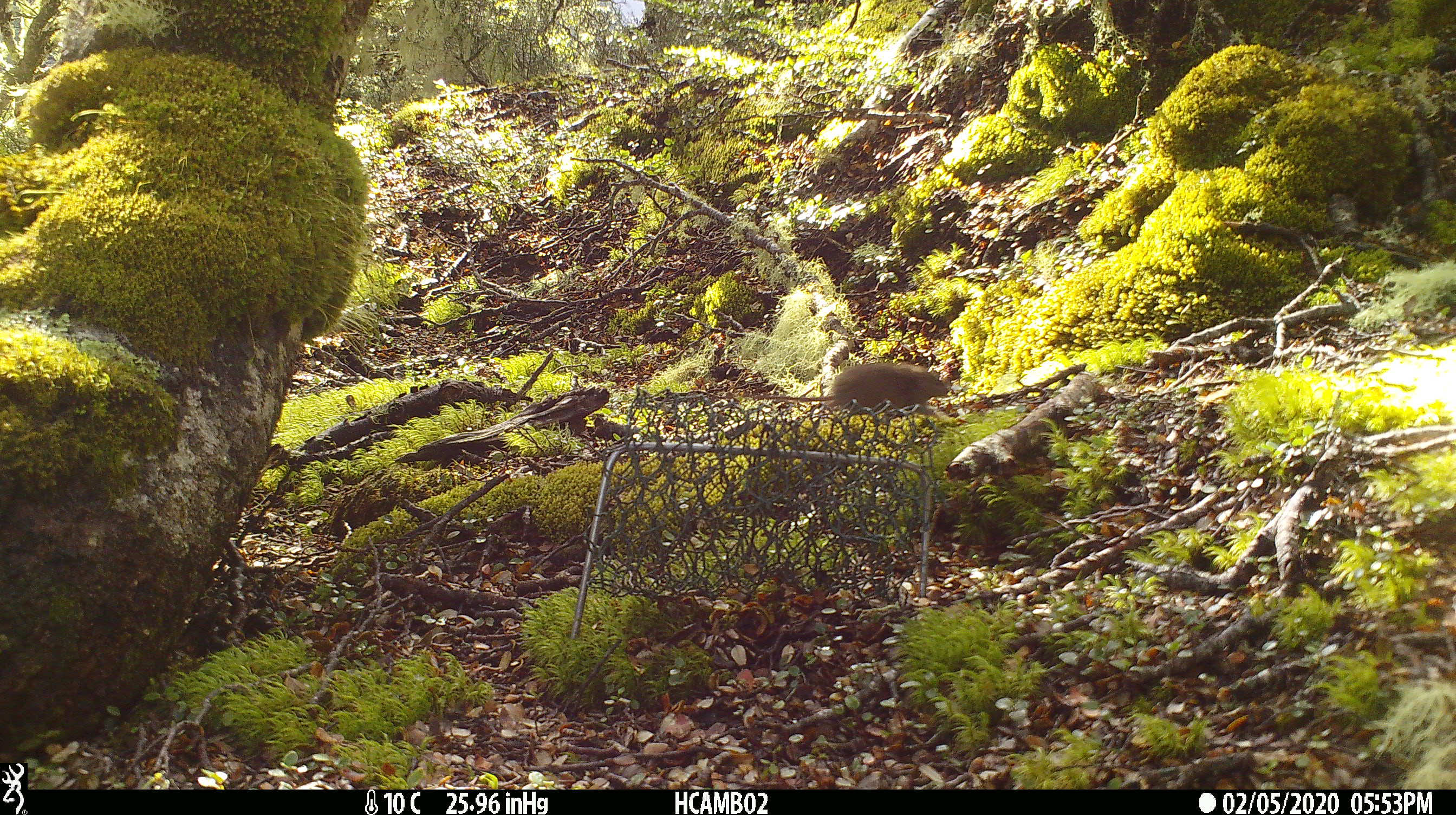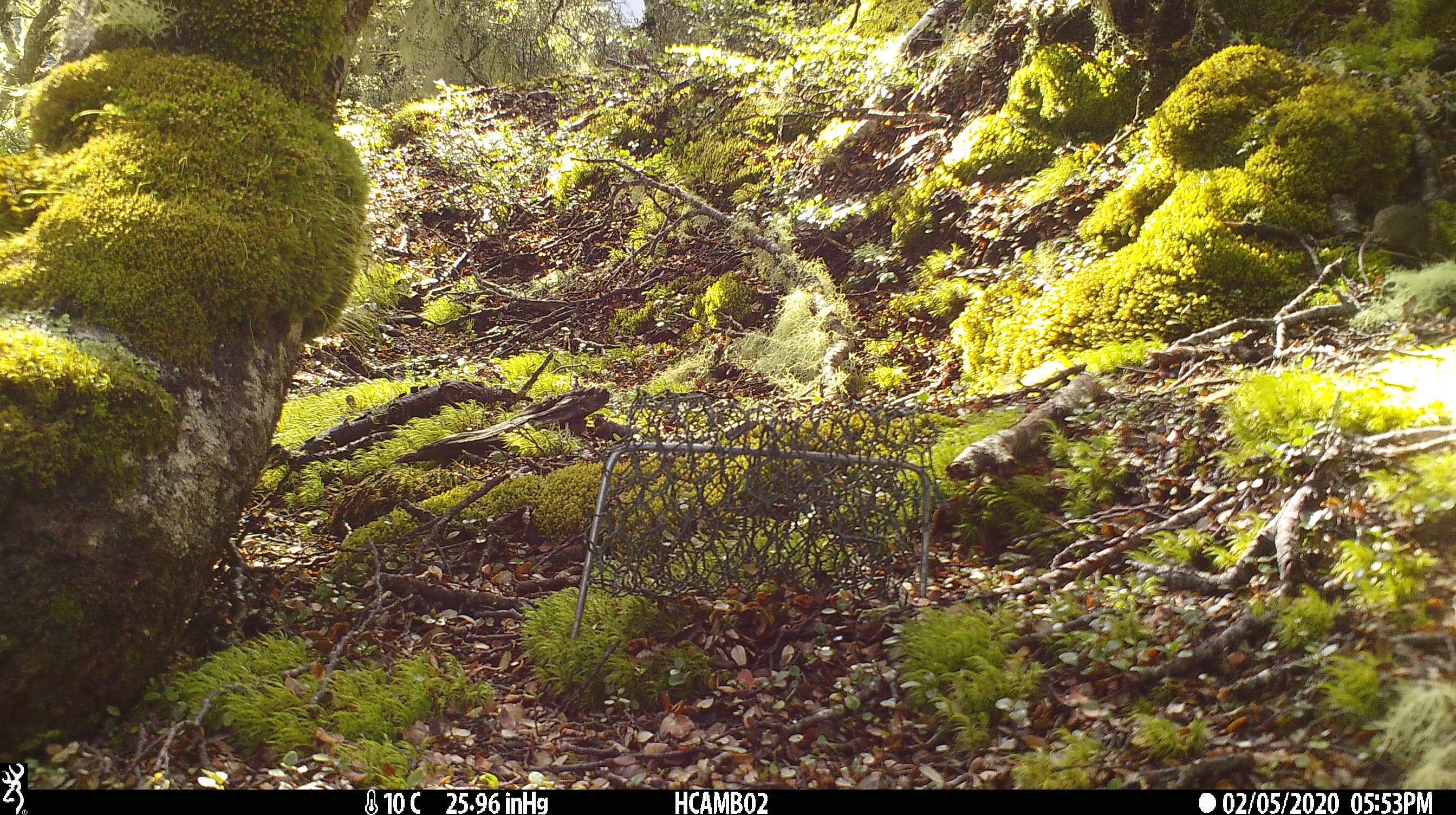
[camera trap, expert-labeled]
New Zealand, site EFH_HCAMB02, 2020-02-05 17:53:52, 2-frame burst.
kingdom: Animalia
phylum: Chordata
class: Mammalia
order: Rodentia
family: Muridae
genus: Mus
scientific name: Mus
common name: mouse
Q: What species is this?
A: Mouse (Mus).